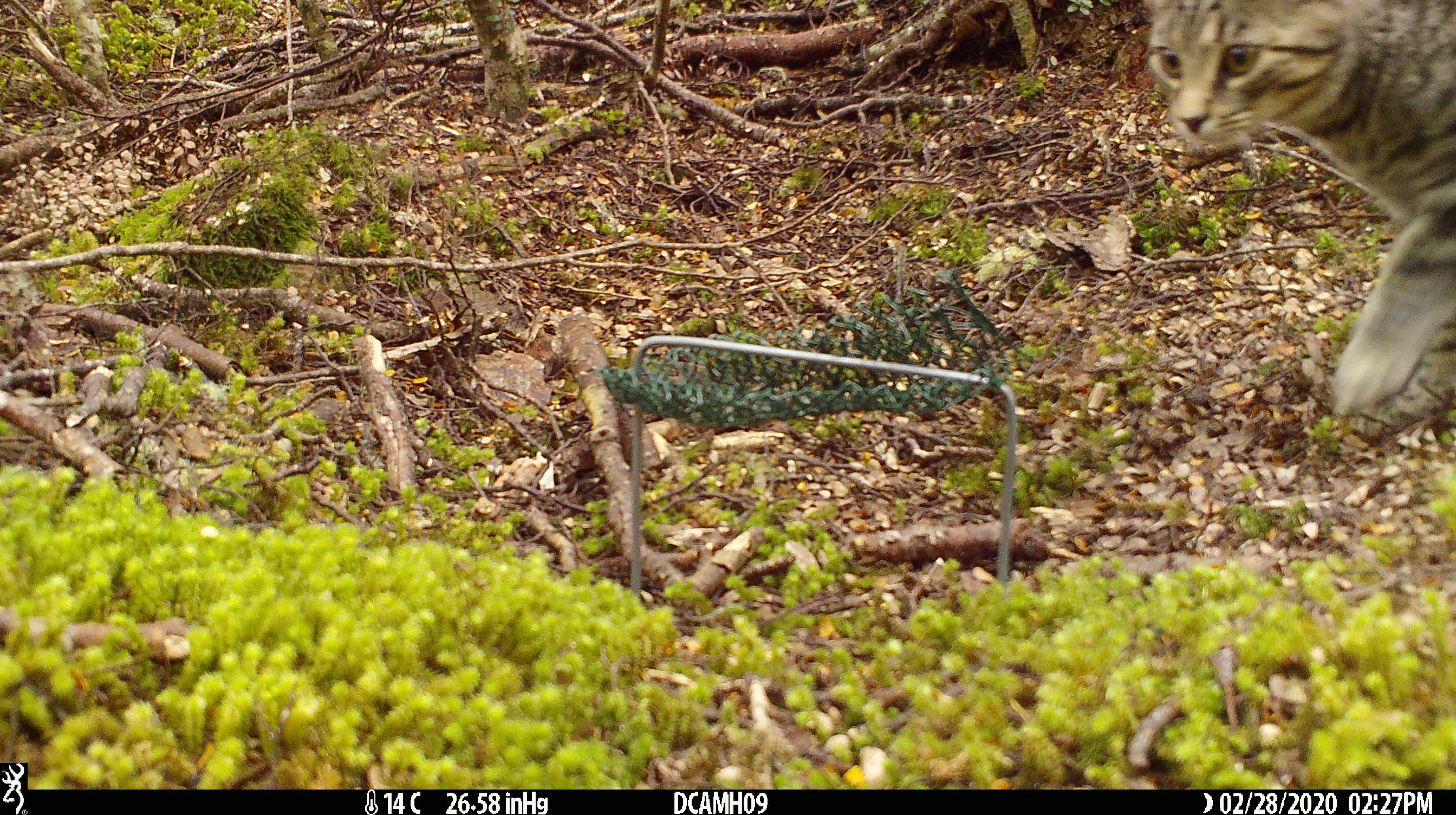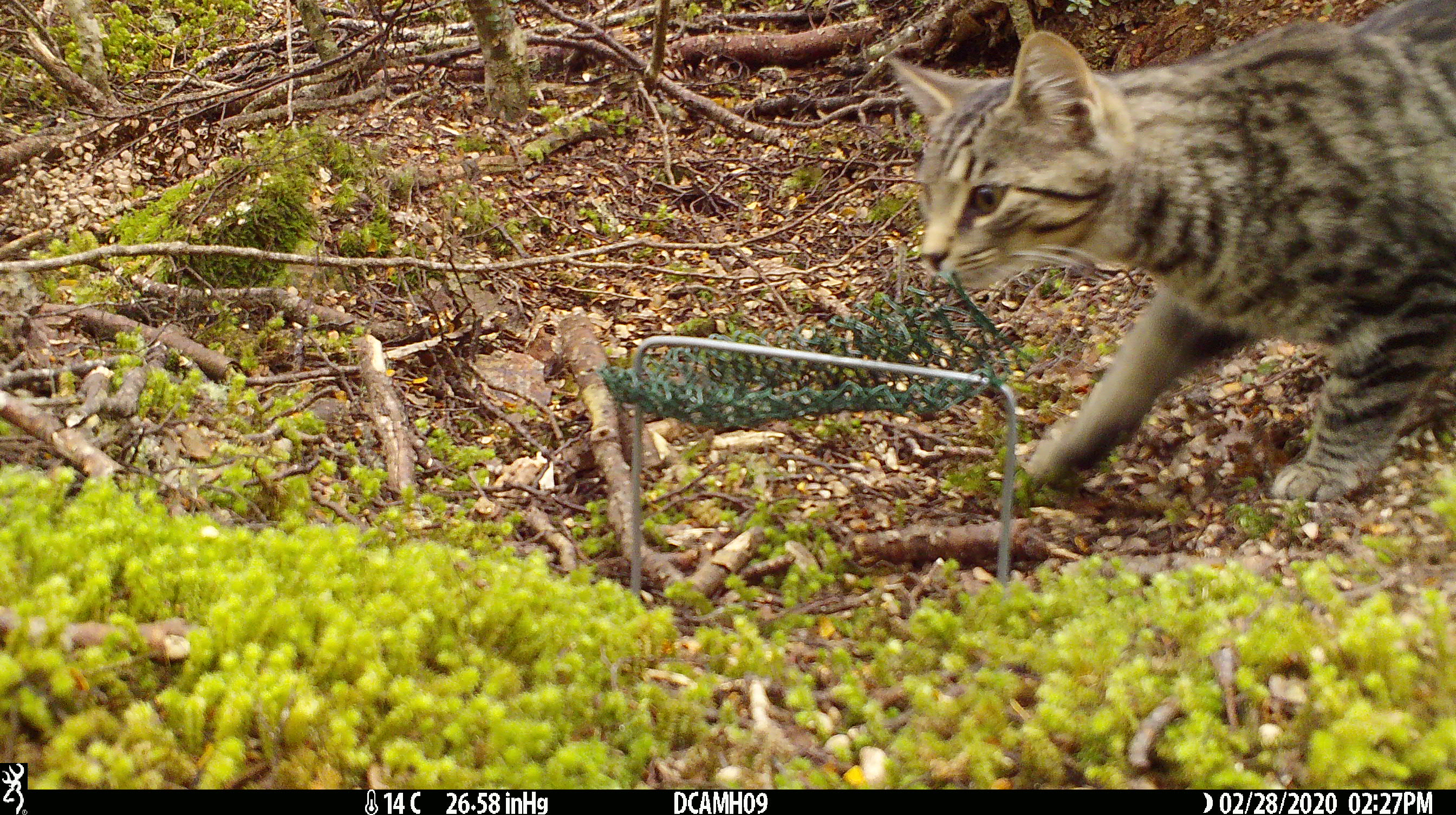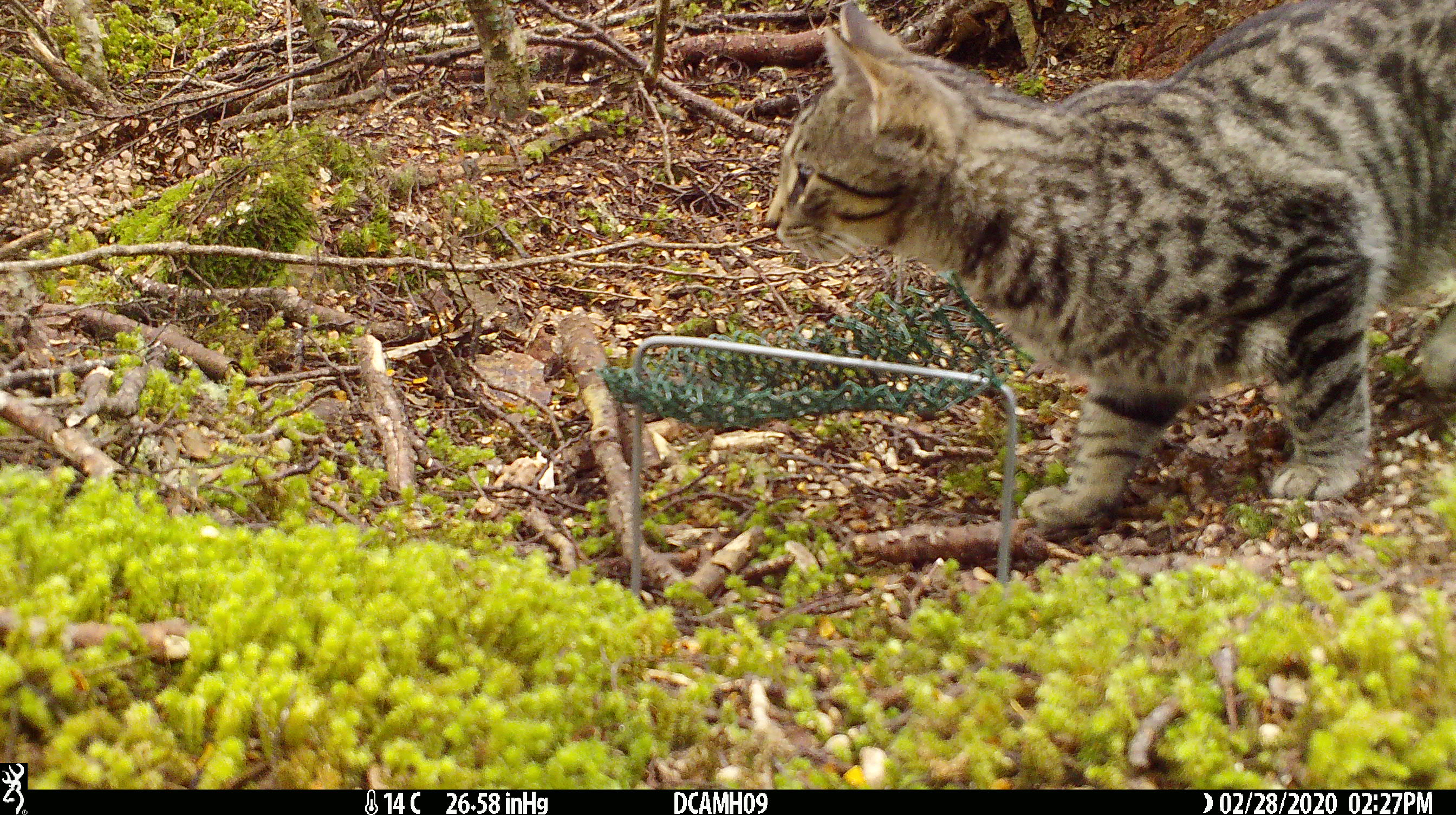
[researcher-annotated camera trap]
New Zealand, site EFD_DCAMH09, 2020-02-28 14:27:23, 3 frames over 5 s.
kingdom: Animalia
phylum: Chordata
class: Mammalia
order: Carnivora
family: Felidae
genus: Felis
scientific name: Felis catus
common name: domestic cat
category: cat